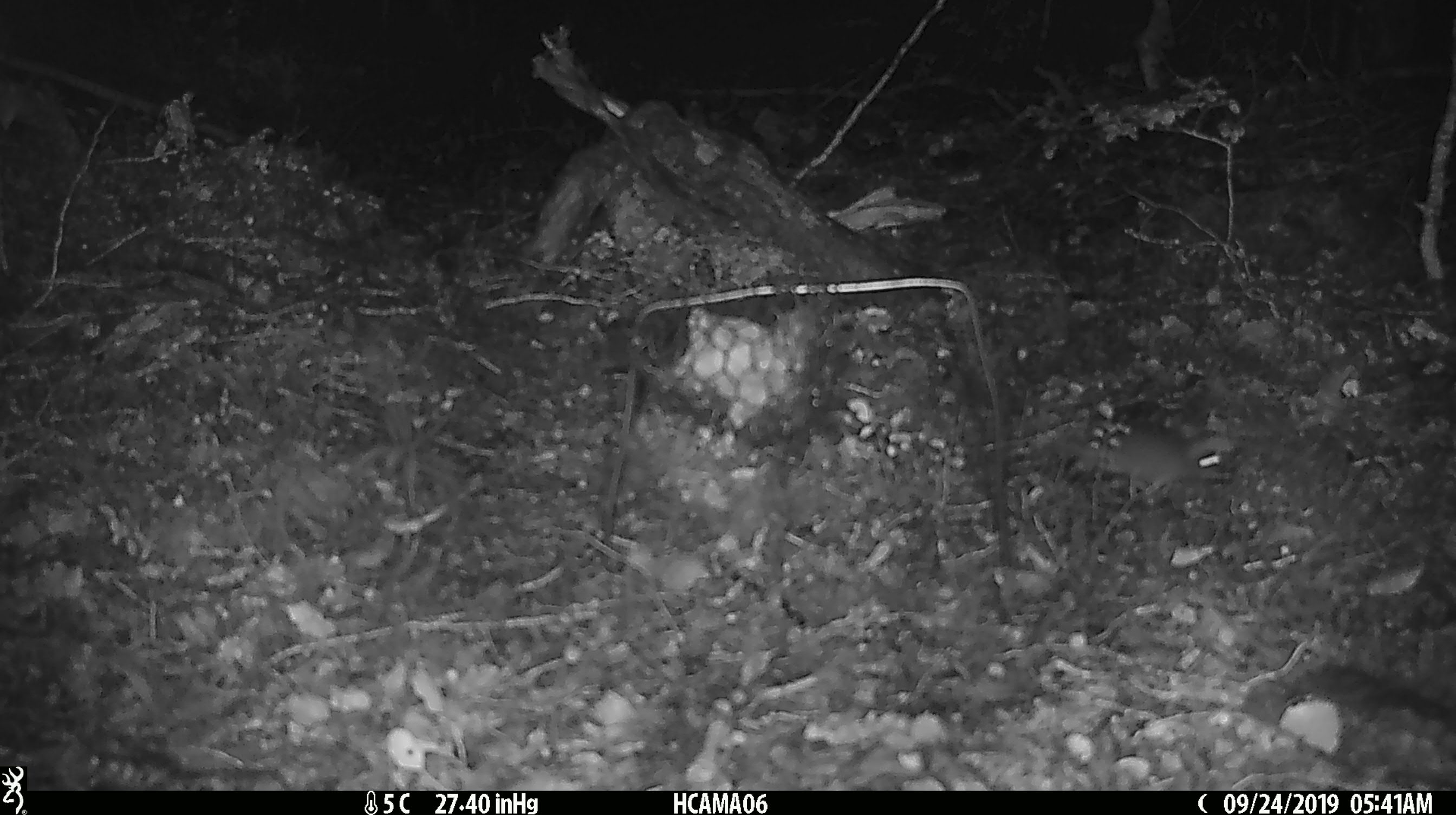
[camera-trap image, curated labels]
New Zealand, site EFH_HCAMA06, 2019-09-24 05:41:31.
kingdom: Animalia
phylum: Chordata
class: Mammalia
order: Rodentia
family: Muridae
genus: Mus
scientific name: Mus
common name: mouse